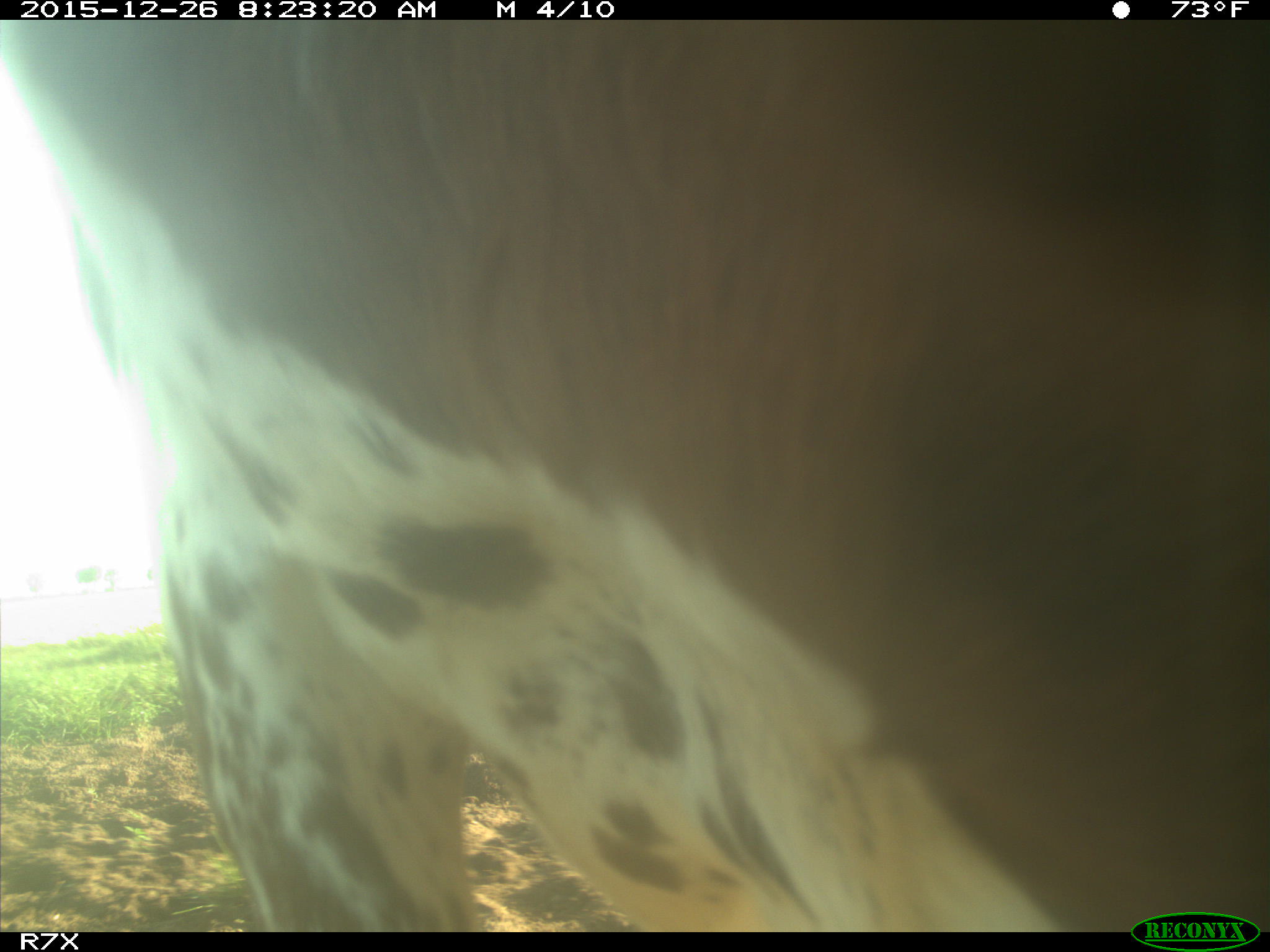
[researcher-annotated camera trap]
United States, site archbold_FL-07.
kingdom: Animalia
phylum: Chordata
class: Mammalia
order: Artiodactyla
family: Bovidae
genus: Bos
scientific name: Bos taurus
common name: domestic cow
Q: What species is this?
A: Bos taurus (domestic cow).